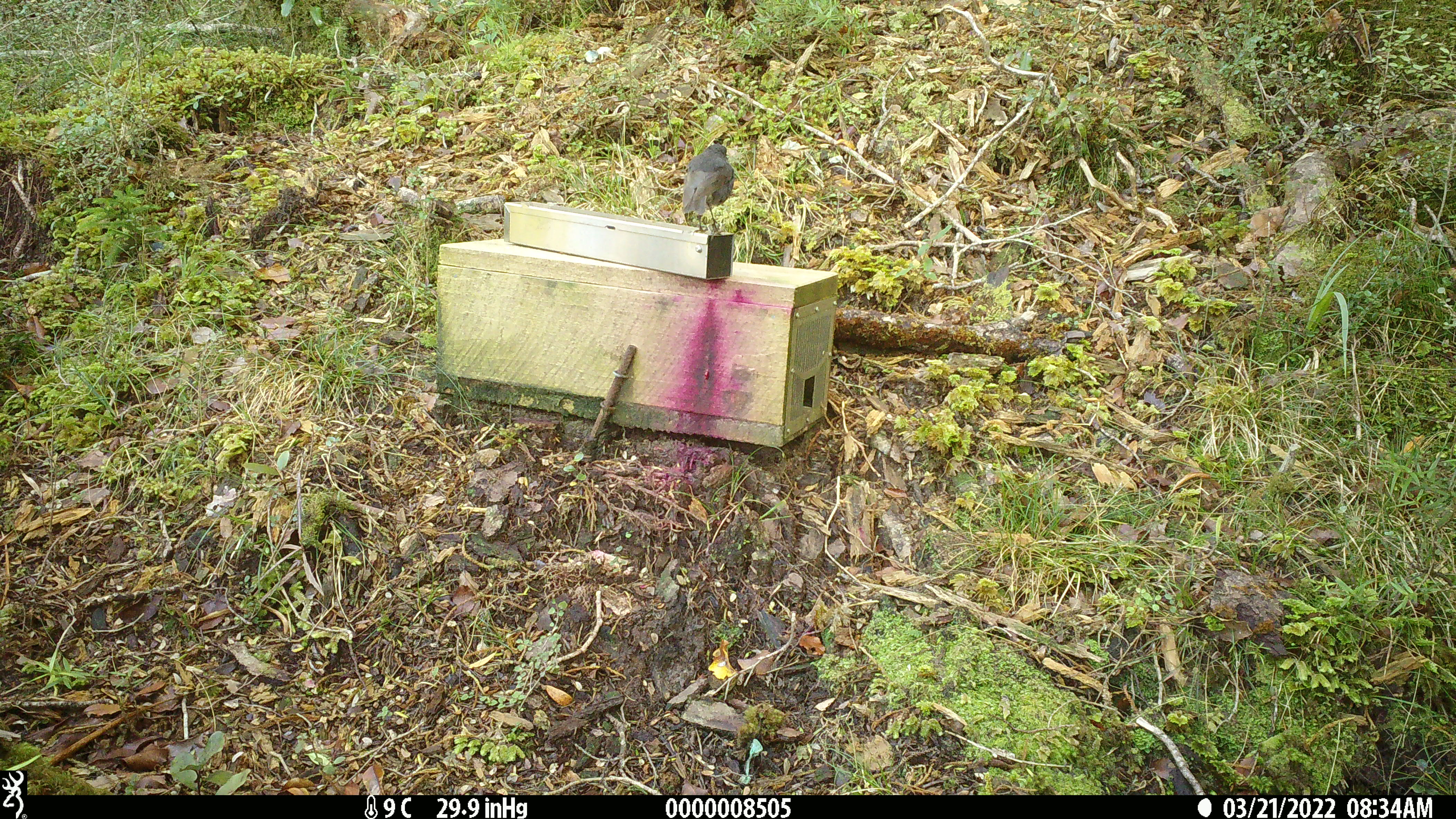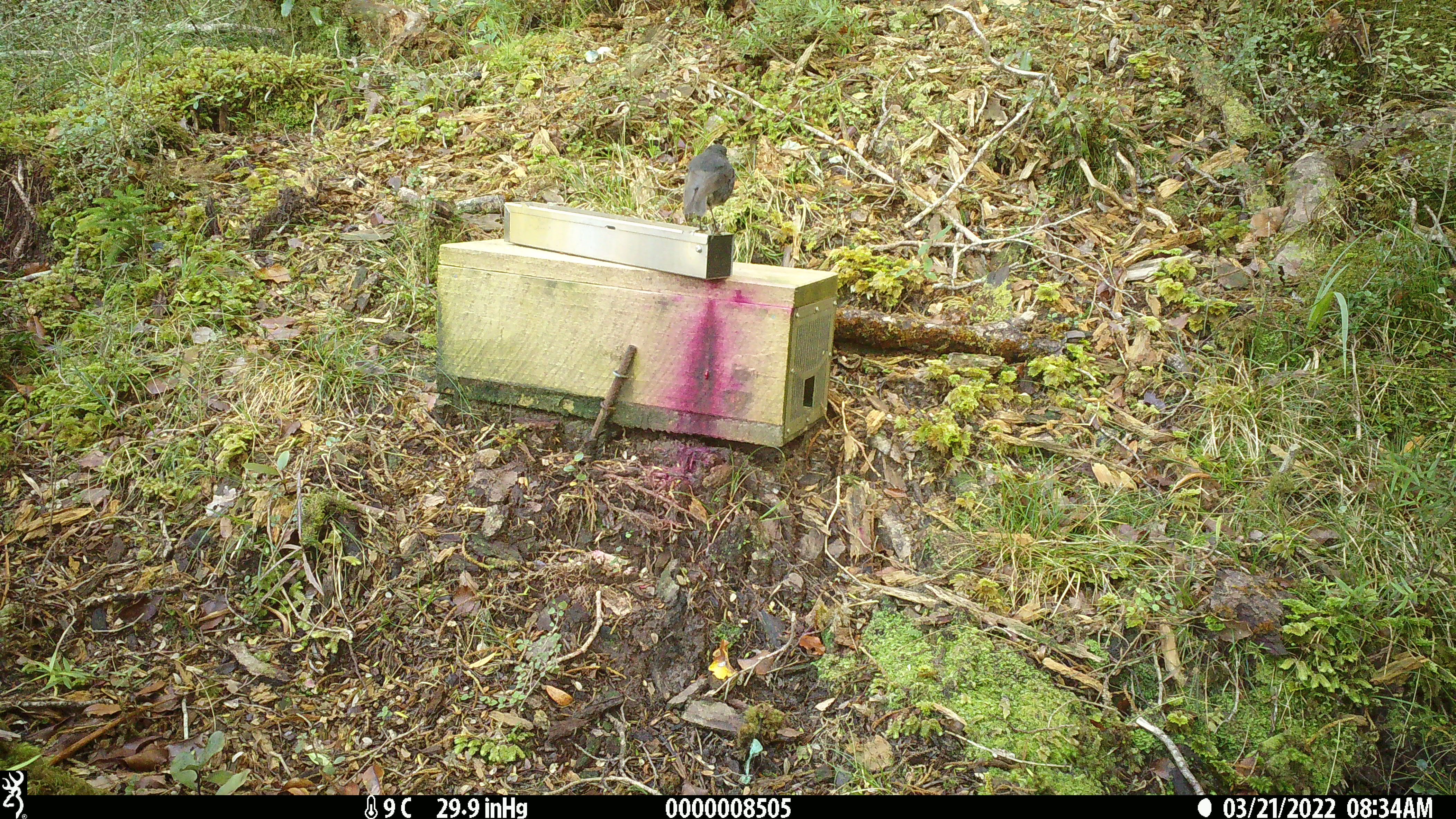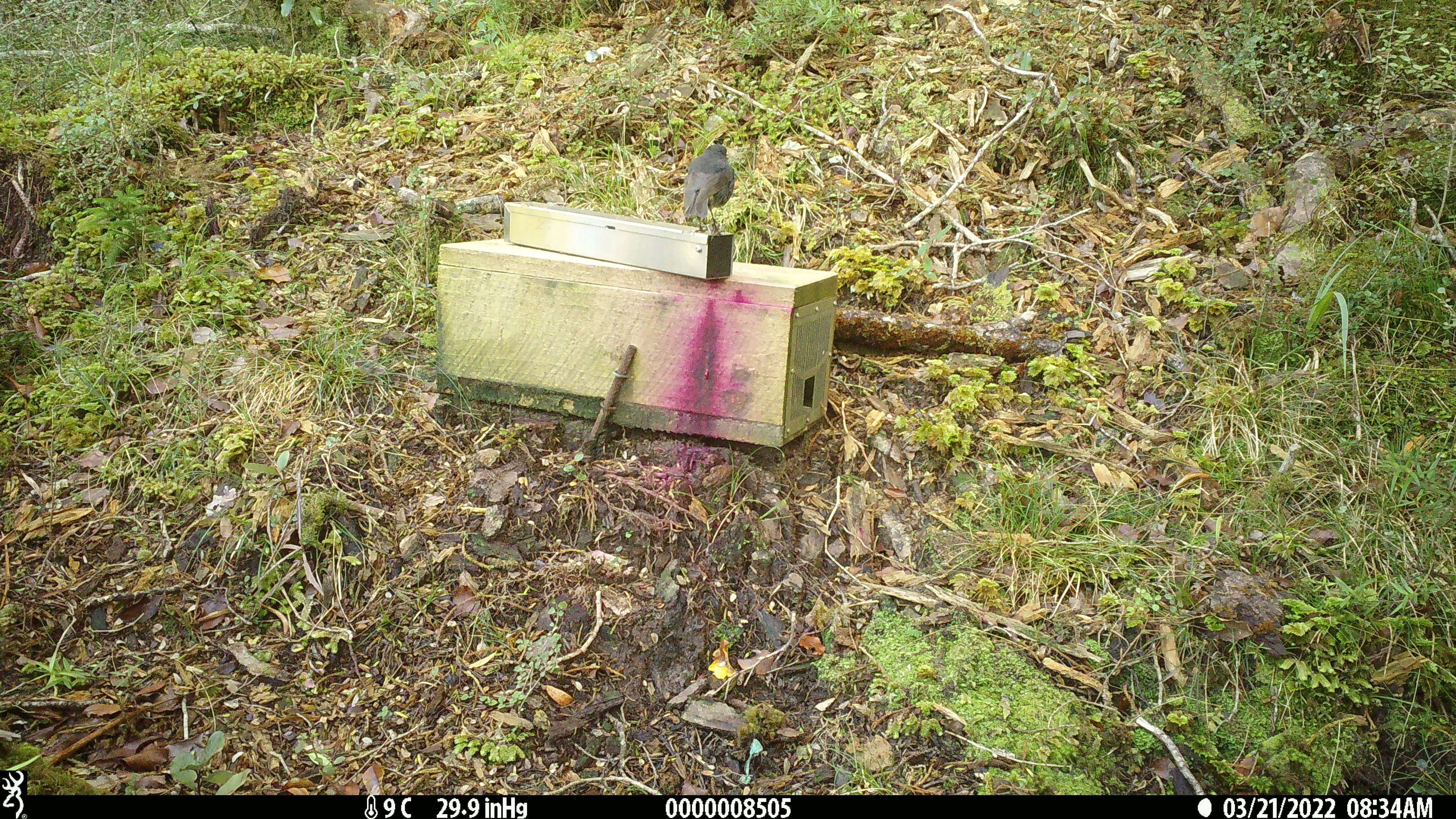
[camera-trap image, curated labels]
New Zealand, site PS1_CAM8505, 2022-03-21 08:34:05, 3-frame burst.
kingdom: Animalia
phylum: Chordata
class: Aves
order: Passeriformes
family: Petroicidae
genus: Petroica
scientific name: Petroica australis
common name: new zealand robin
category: robin